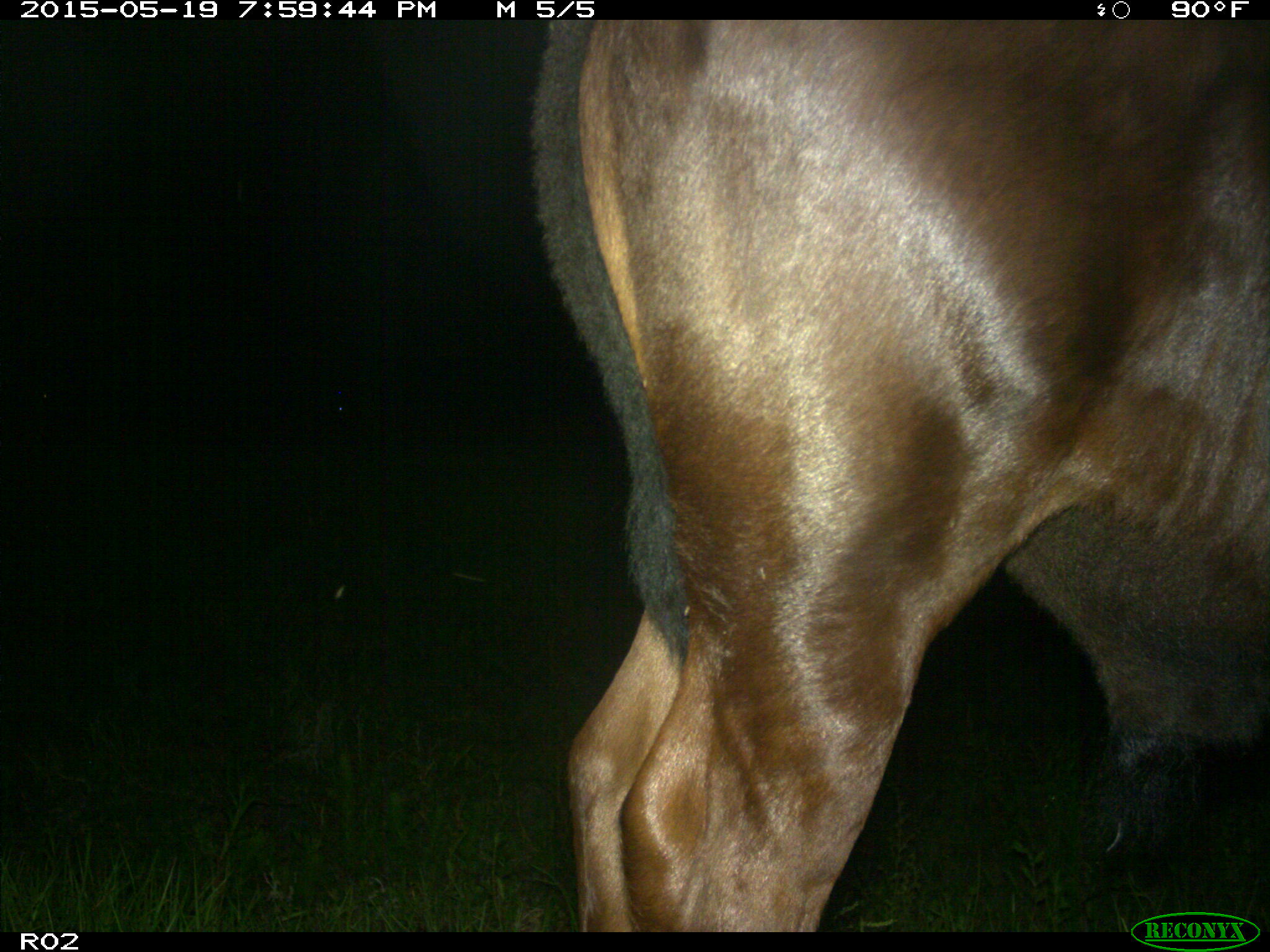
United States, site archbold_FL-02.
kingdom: Animalia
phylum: Chordata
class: Mammalia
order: Artiodactyla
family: Bovidae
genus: Bos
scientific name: Bos taurus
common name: domestic cow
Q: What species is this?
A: Bos taurus (domestic cow).